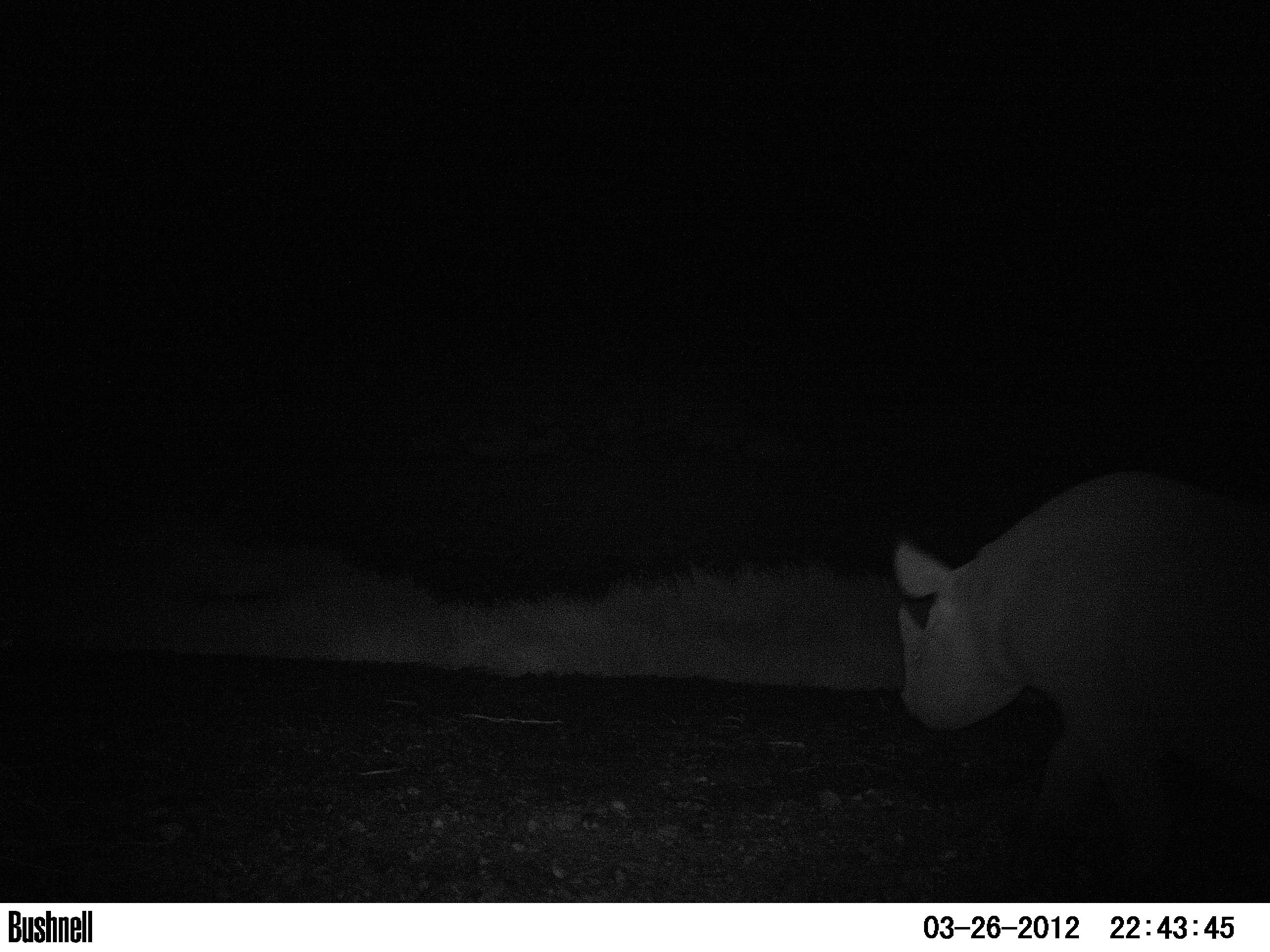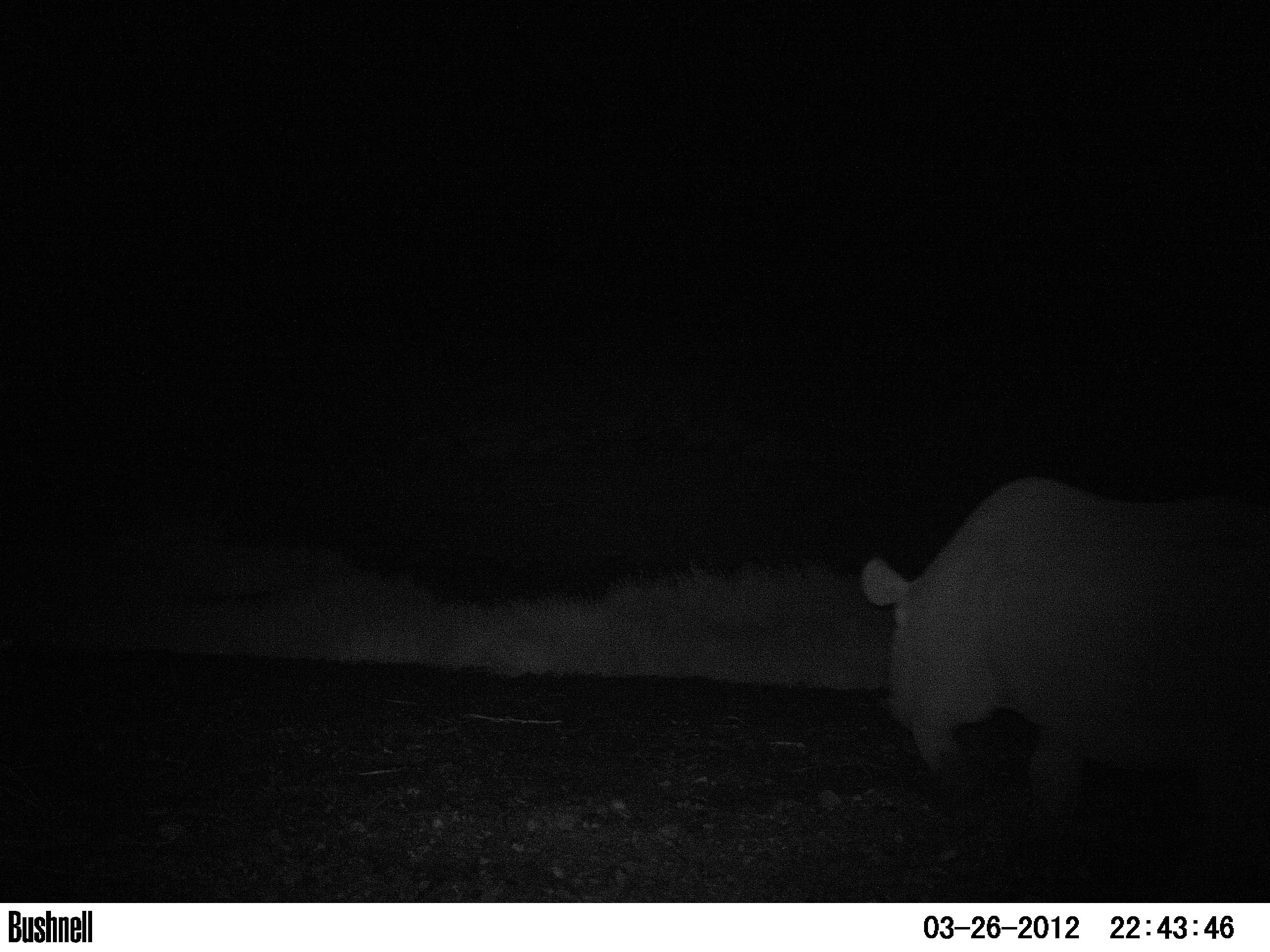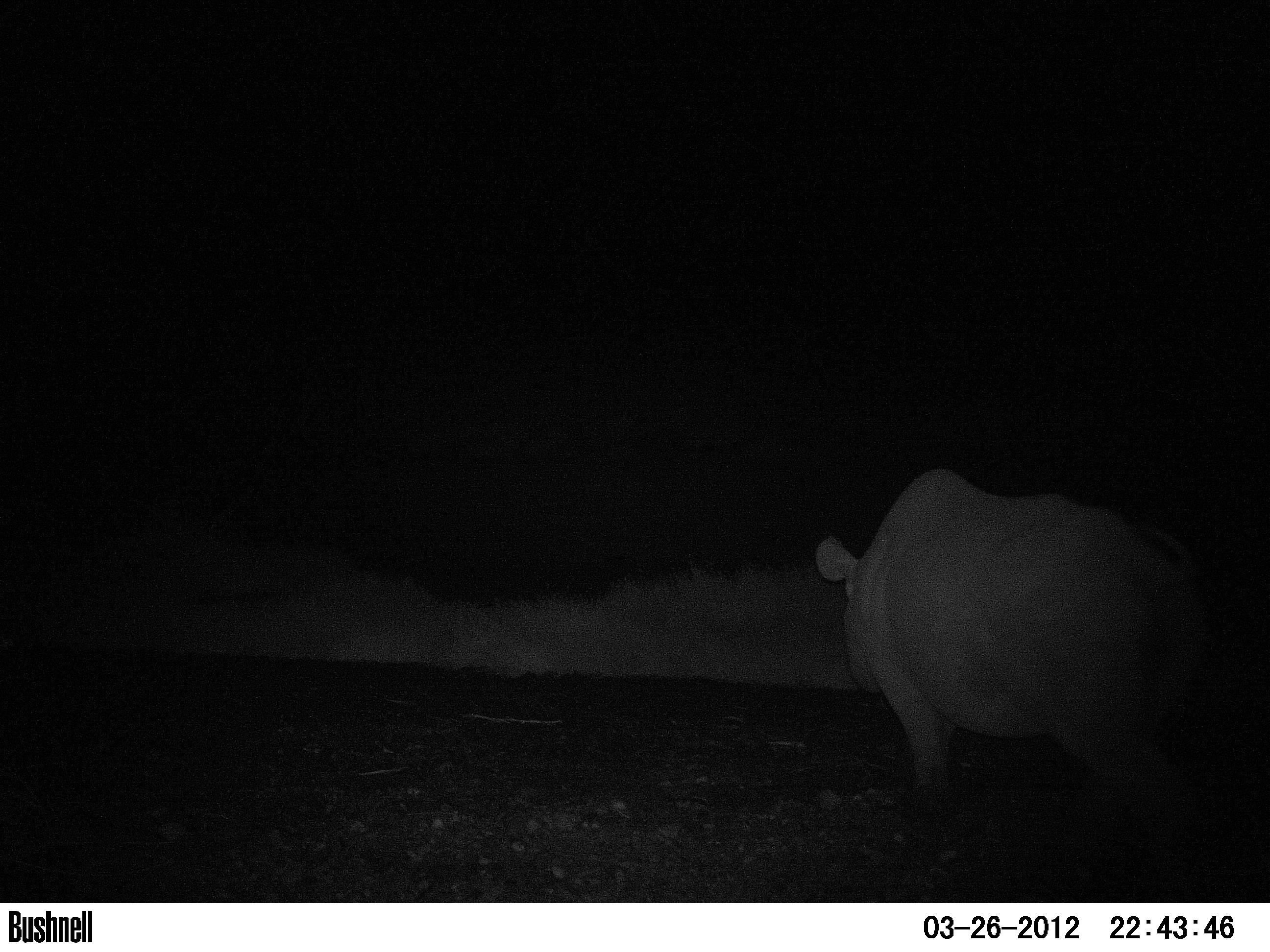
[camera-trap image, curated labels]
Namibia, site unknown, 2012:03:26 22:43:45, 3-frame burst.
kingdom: Animalia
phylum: Chordata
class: Mammalia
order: Perissodactyla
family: Rhinocerotidae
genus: Diceros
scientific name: Diceros bicornis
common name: black rhinoceros